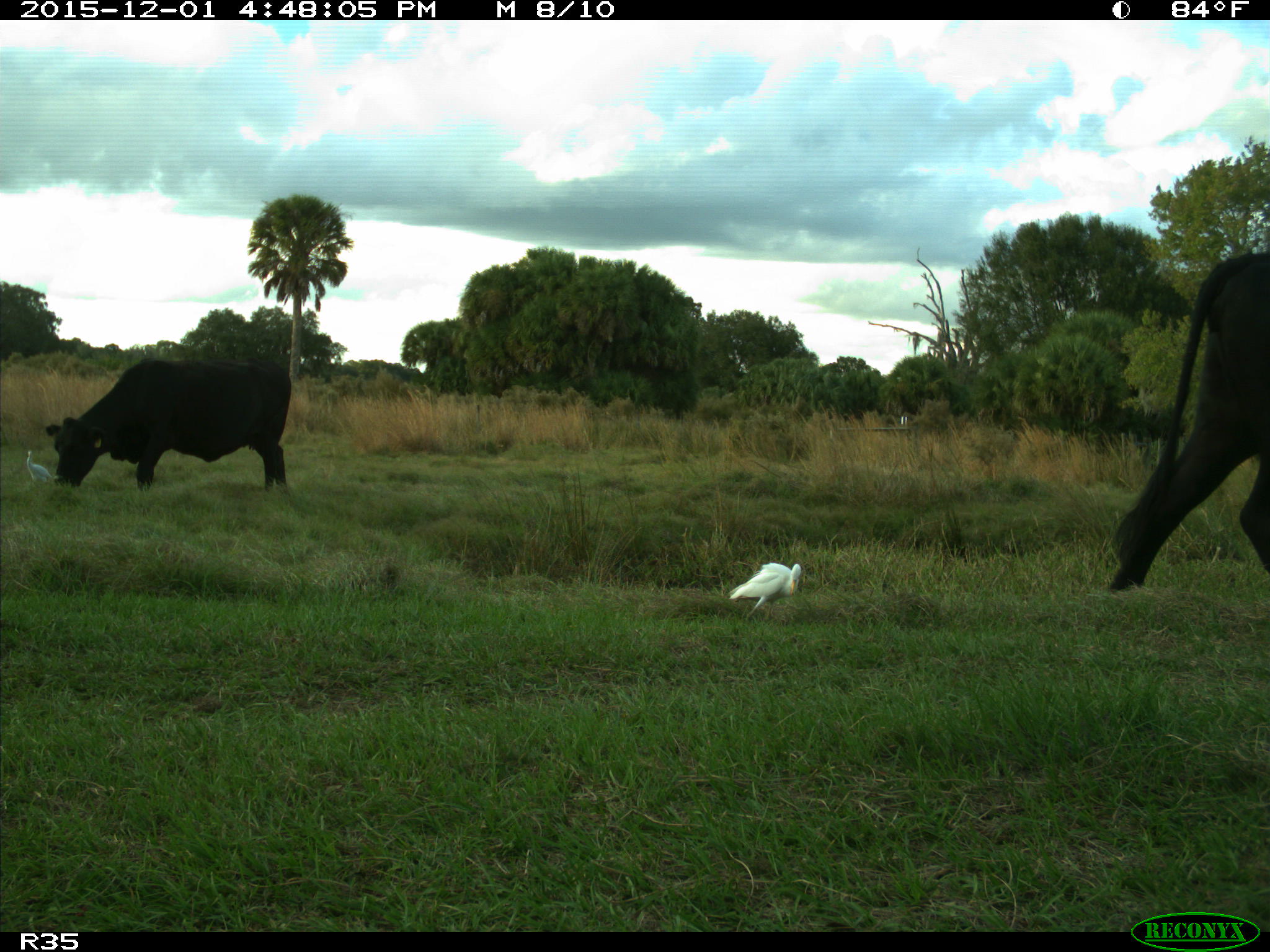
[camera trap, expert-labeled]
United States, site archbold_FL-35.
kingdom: Animalia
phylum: Chordata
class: Mammalia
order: Artiodactyla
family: Bovidae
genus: Bos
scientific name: Bos taurus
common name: domestic cow